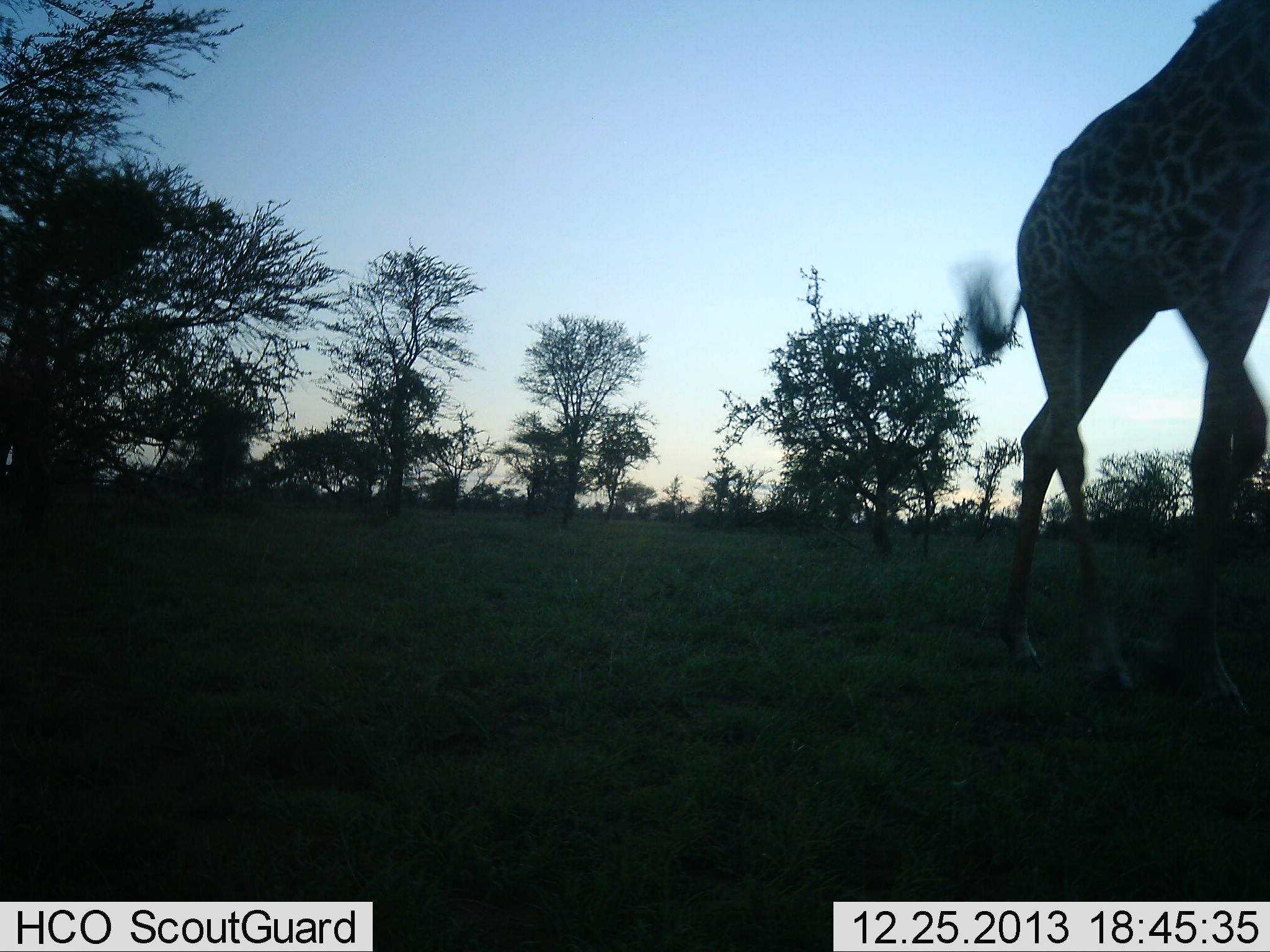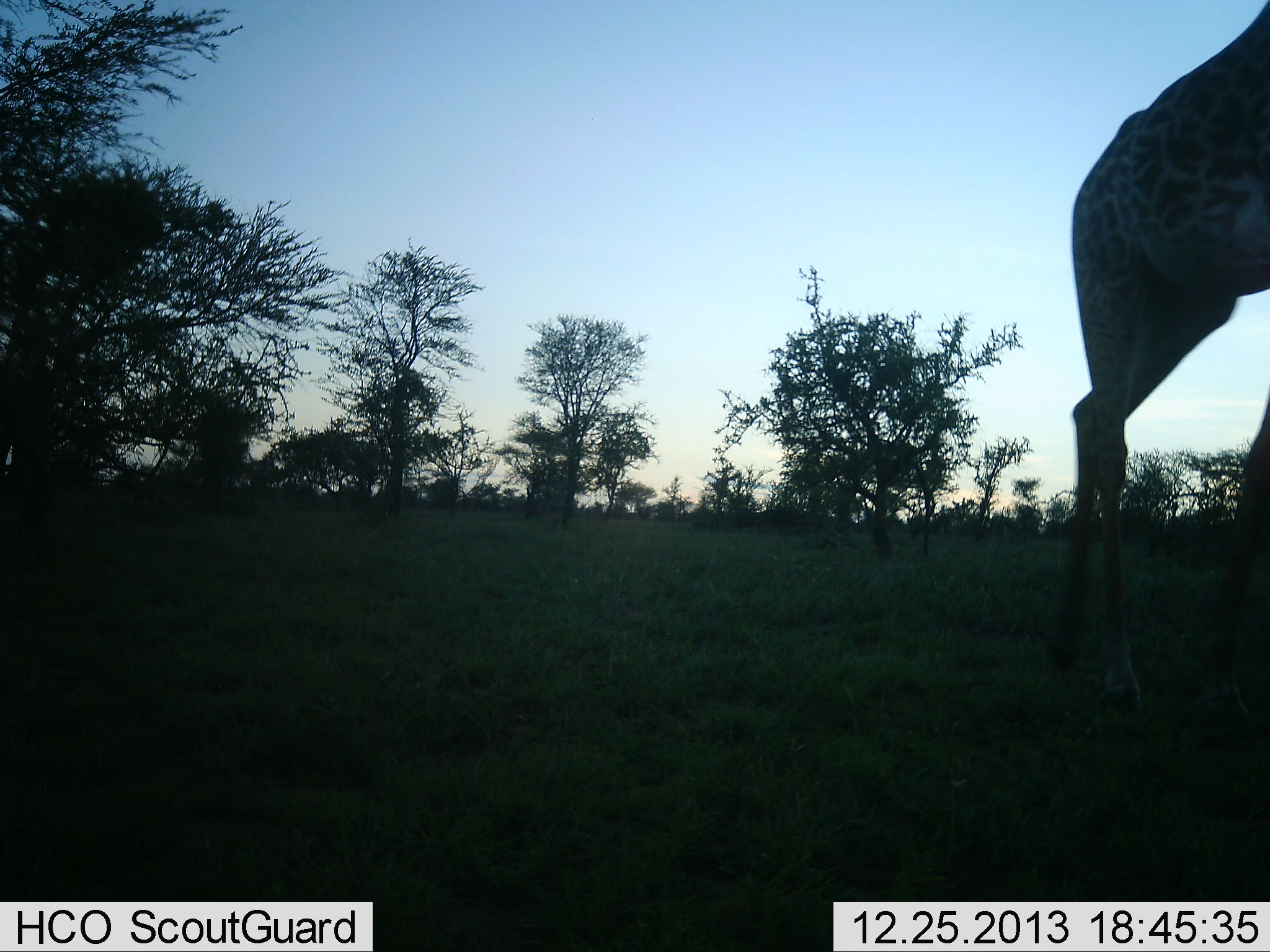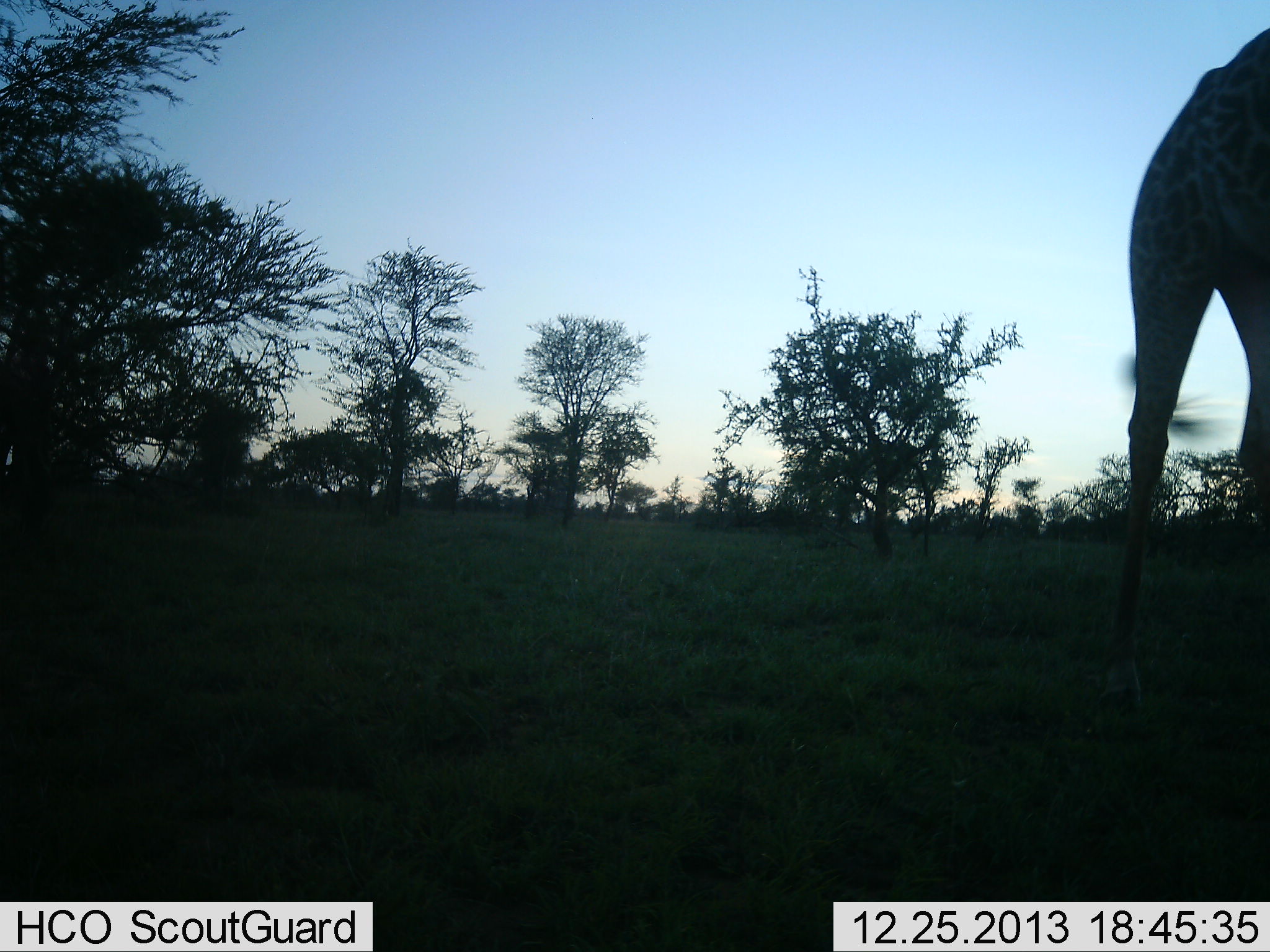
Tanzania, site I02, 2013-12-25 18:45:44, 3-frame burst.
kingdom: Animalia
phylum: Chordata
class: Mammalia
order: Artiodactyla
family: Giraffidae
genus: Giraffa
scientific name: Giraffa camelopardalis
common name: giraffe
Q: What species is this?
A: Giraffe (Giraffa camelopardalis).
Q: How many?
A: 1.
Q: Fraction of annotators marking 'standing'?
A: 10%.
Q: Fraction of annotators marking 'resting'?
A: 0%.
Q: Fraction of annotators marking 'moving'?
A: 90%.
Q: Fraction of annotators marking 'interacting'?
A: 0%.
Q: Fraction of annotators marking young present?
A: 0%.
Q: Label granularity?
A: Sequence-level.